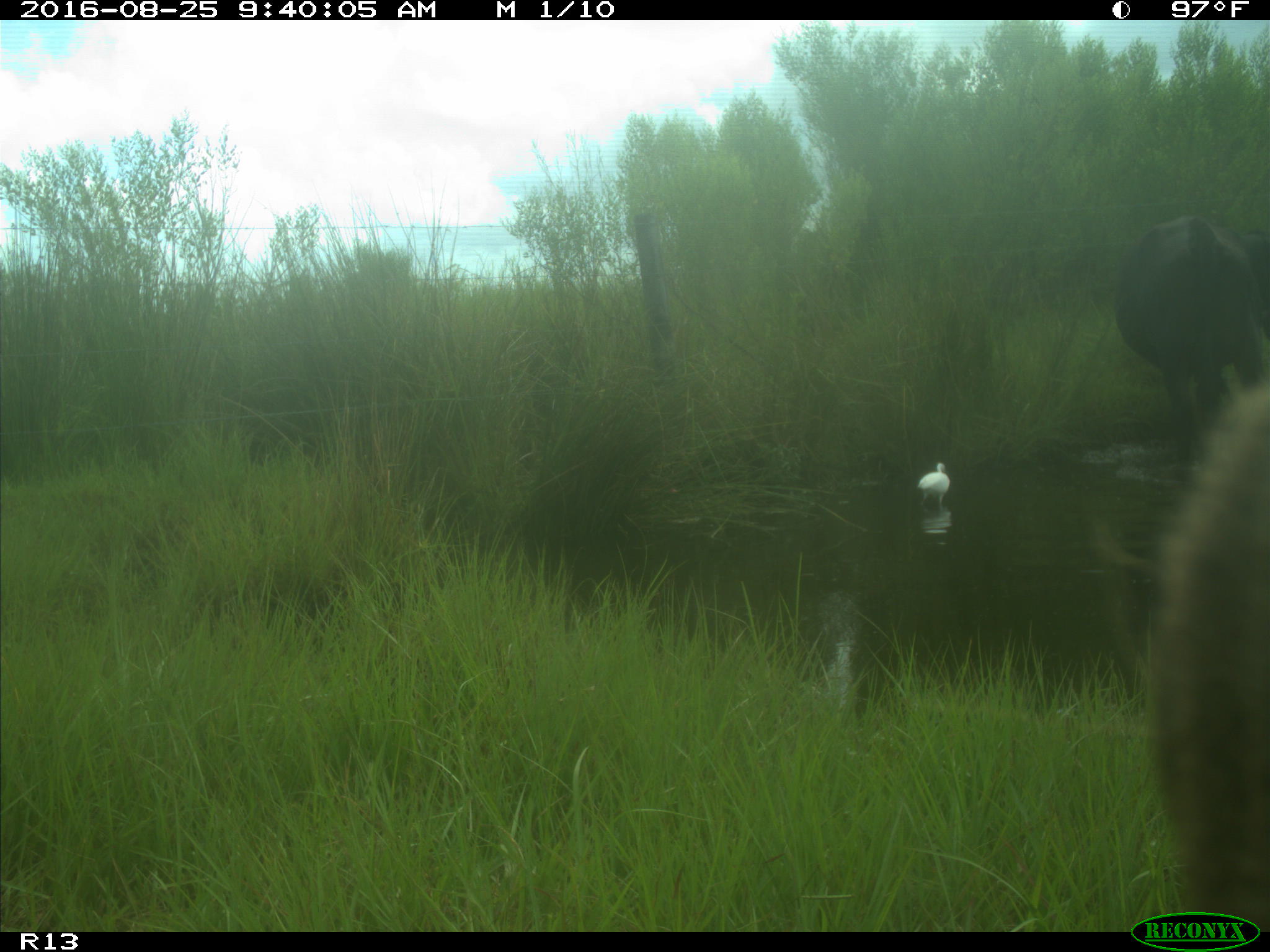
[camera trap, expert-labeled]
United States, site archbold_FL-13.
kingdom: Animalia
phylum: Chordata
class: Mammalia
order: Artiodactyla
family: Bovidae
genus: Bos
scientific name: Bos taurus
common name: domestic cow